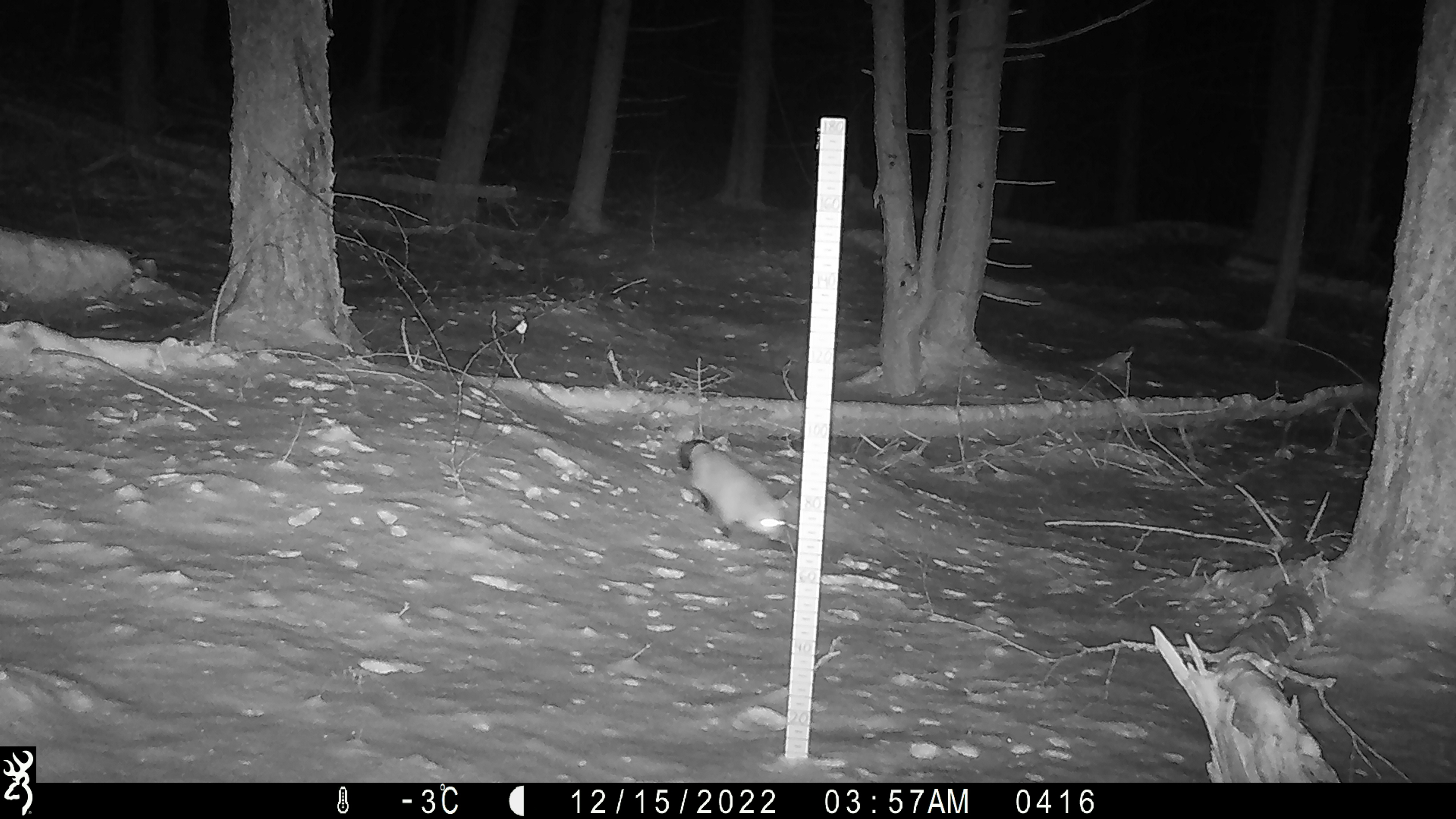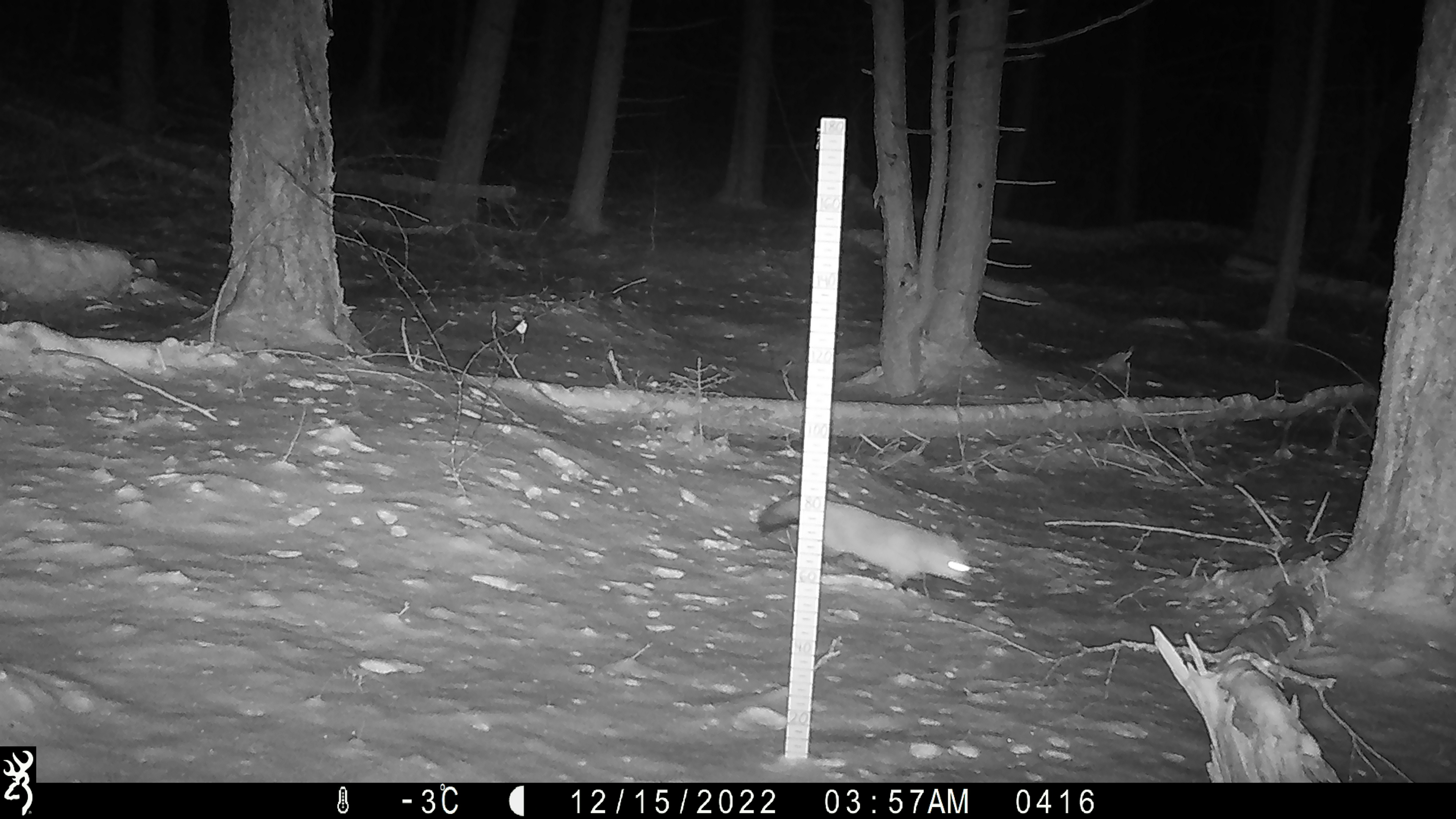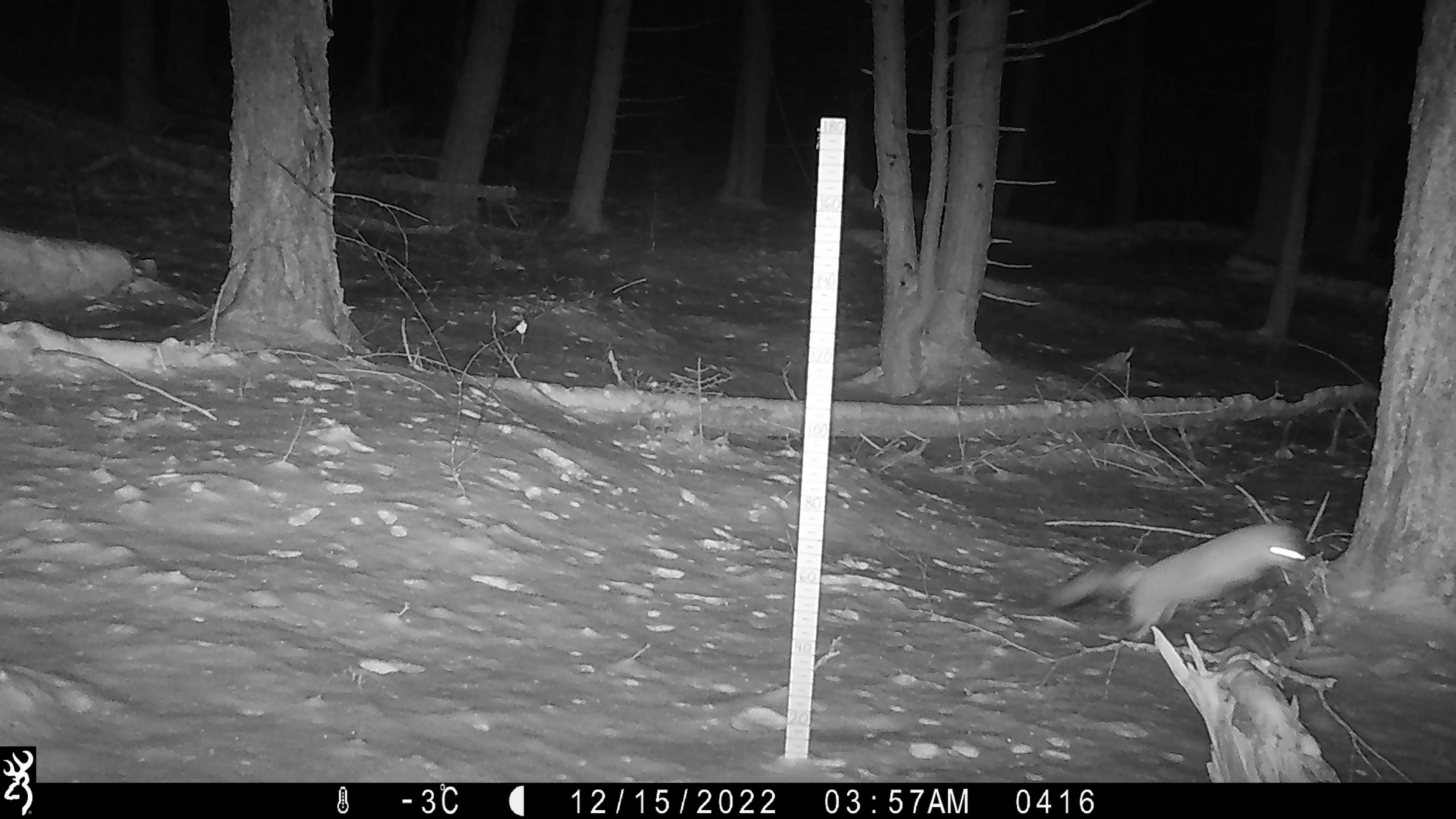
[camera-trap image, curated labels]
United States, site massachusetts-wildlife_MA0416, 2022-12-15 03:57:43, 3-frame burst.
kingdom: Animalia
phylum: Chordata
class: Mammalia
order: Carnivora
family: Canidae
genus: Vulpes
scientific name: Vulpes vulpes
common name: red fox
Red fox (Vulpes vulpes).